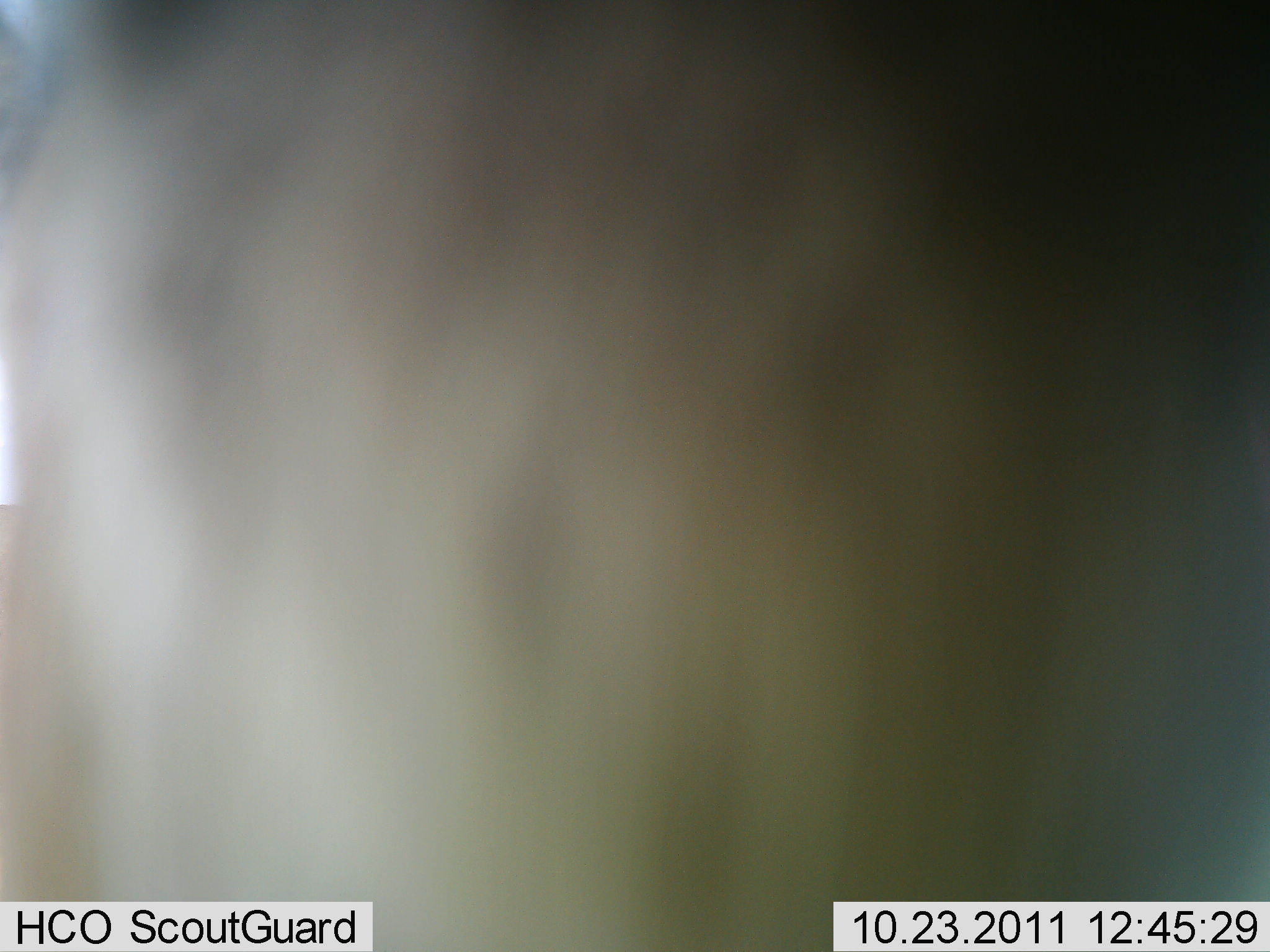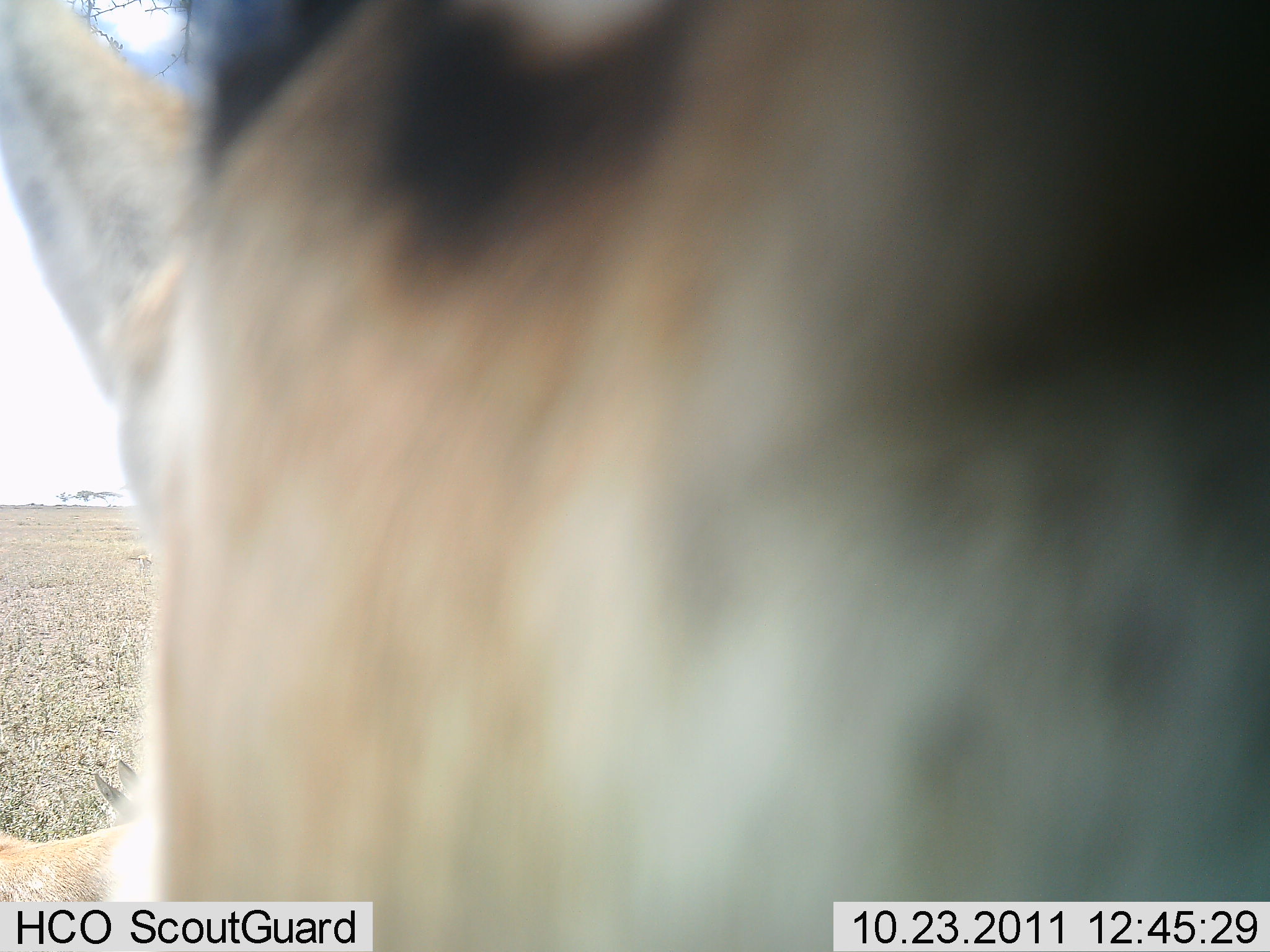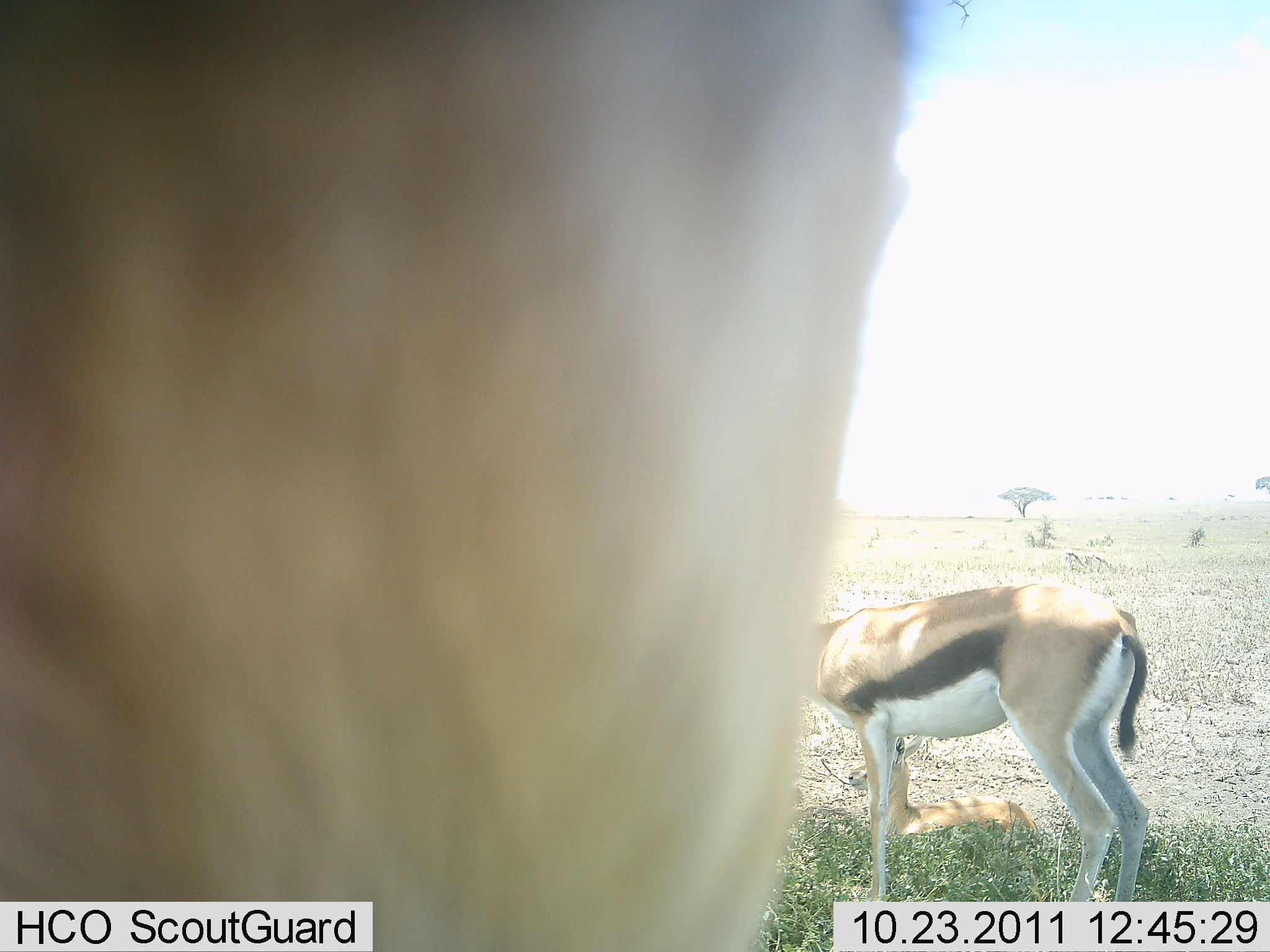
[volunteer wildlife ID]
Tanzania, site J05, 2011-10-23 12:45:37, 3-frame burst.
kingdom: Animalia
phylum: Chordata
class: Mammalia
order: Artiodactyla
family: Bovidae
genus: Eudorcas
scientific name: Eudorcas thomsonii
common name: thomson's gazelle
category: gazellethomsons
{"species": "gazellethomsons (thomson's gazelle) (Eudorcas thomsonii)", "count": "2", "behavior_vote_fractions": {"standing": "90%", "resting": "10%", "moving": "10%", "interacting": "20%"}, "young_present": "0%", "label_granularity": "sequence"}